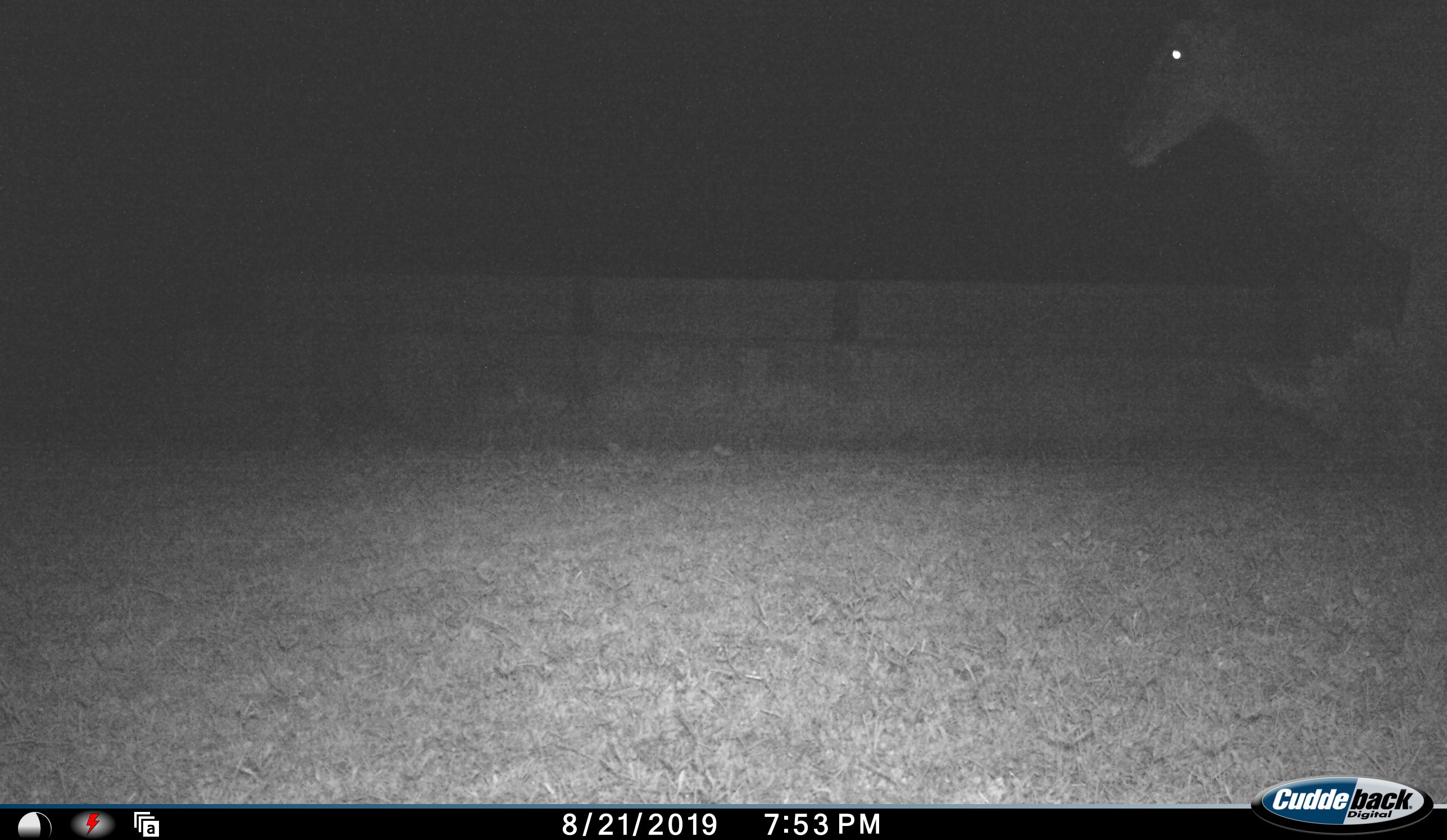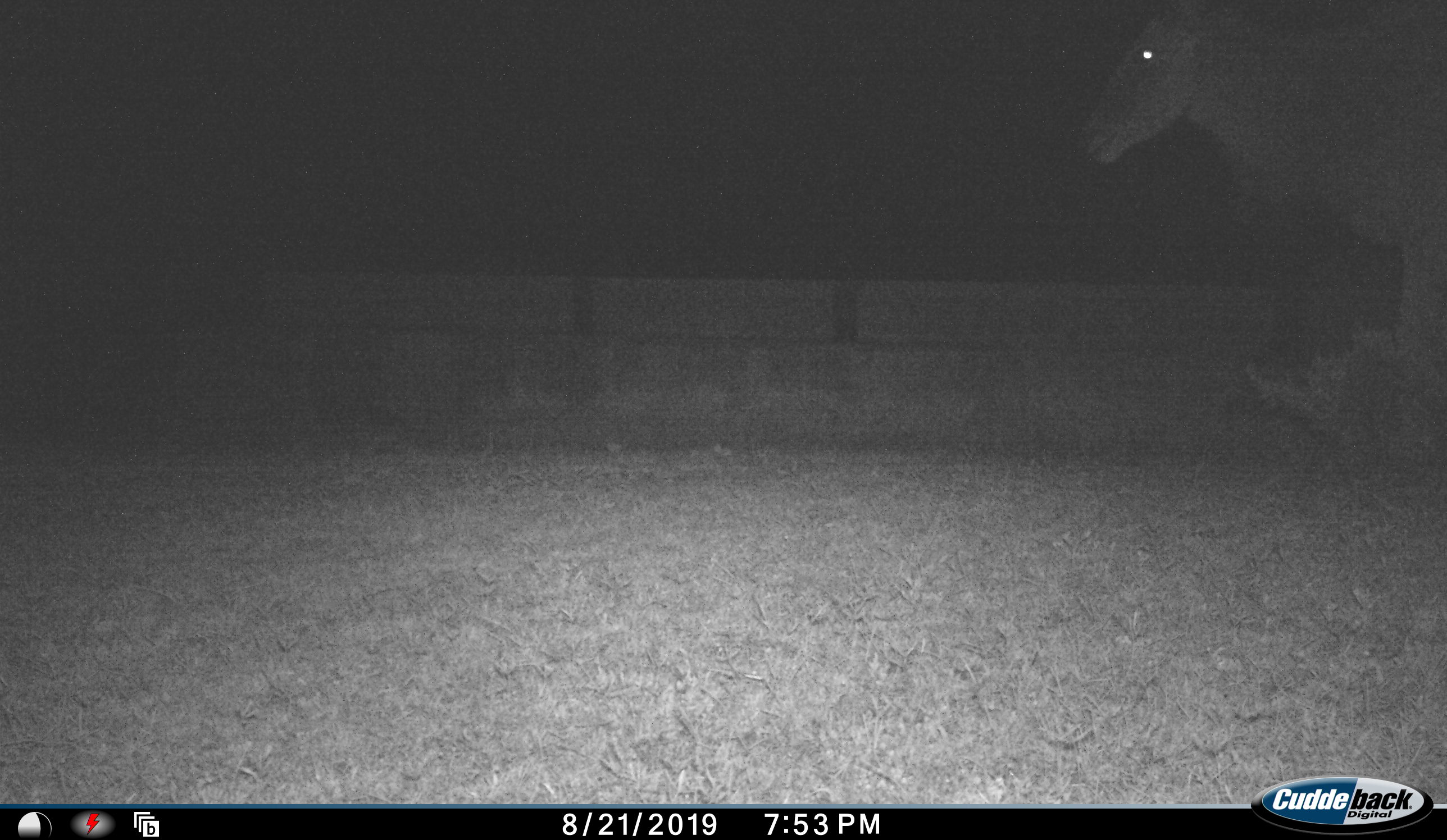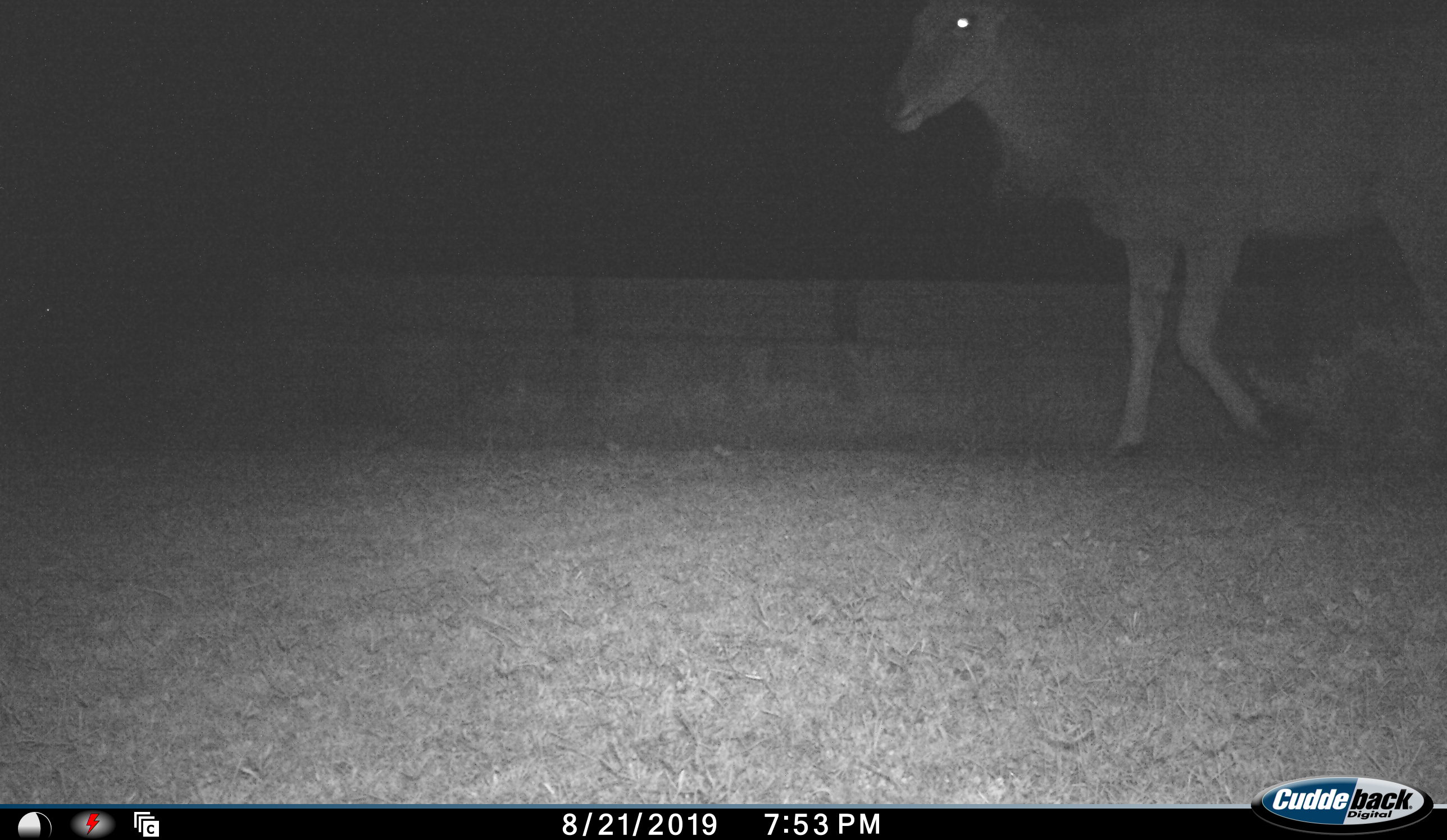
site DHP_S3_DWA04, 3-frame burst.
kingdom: Animalia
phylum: Chordata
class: Mammalia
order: Artiodactyla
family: Bovidae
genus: Tragelaphus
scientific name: Tragelaphus oryx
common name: eland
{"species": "eland (Tragelaphus oryx)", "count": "1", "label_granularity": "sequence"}